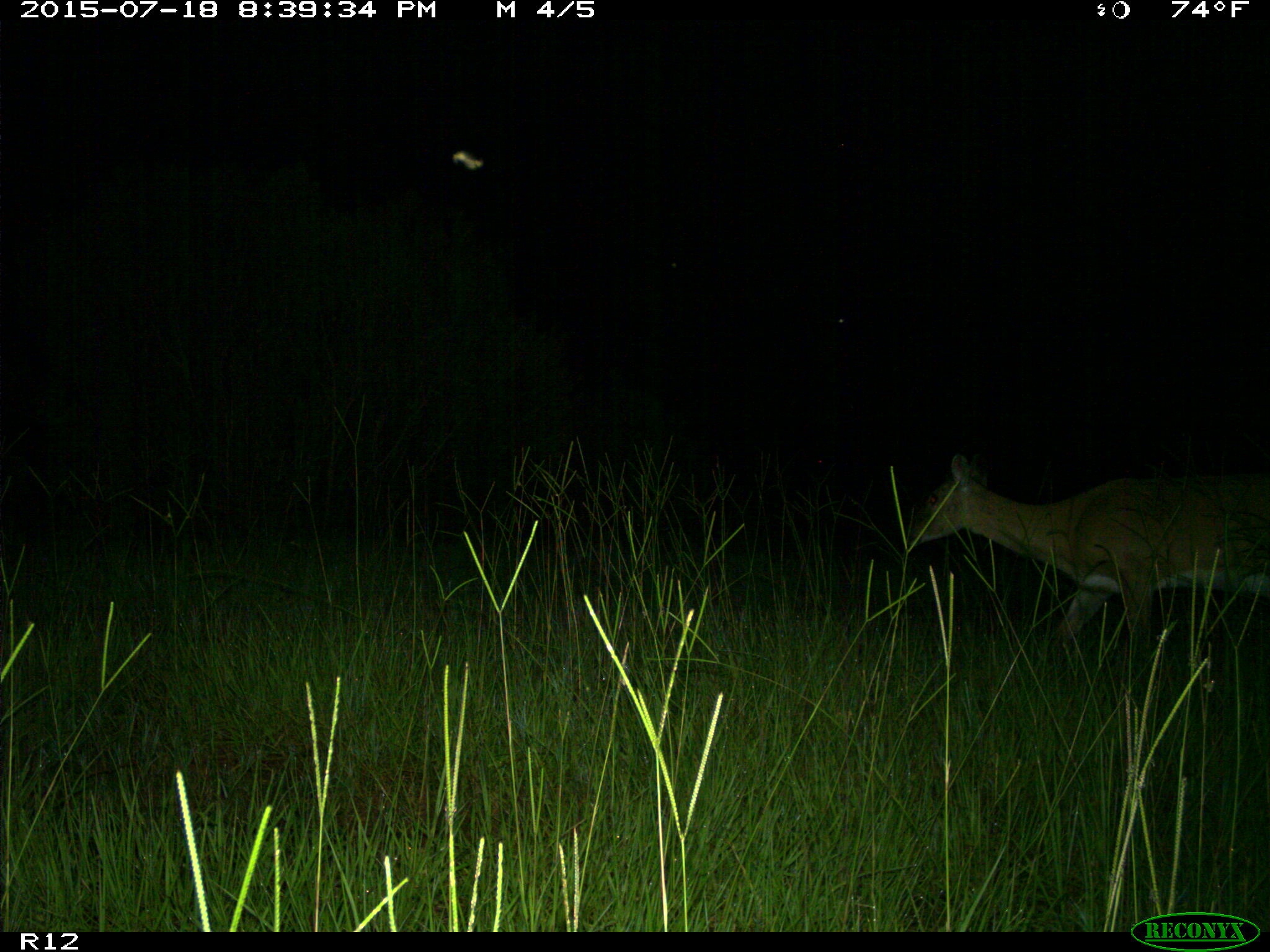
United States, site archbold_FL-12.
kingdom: Animalia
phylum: Chordata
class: Mammalia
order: Artiodactyla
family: Cervidae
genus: Odocoileus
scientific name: Odocoileus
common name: deer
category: unidentified deer